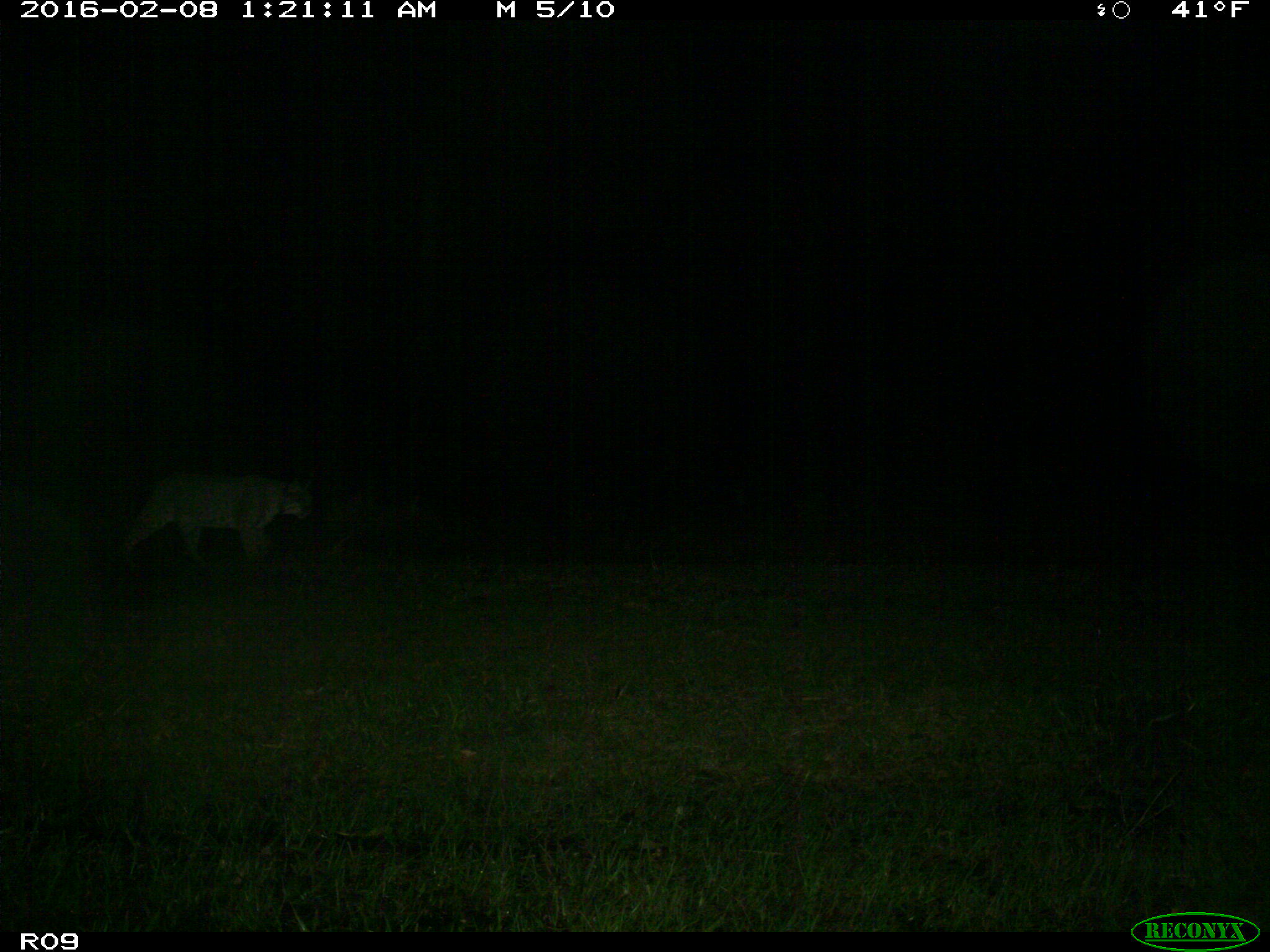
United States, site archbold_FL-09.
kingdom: Animalia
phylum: Chordata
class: Mammalia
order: Carnivora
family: Felidae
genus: Lynx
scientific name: Lynx rufus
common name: bobcat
Lynx rufus (bobcat).